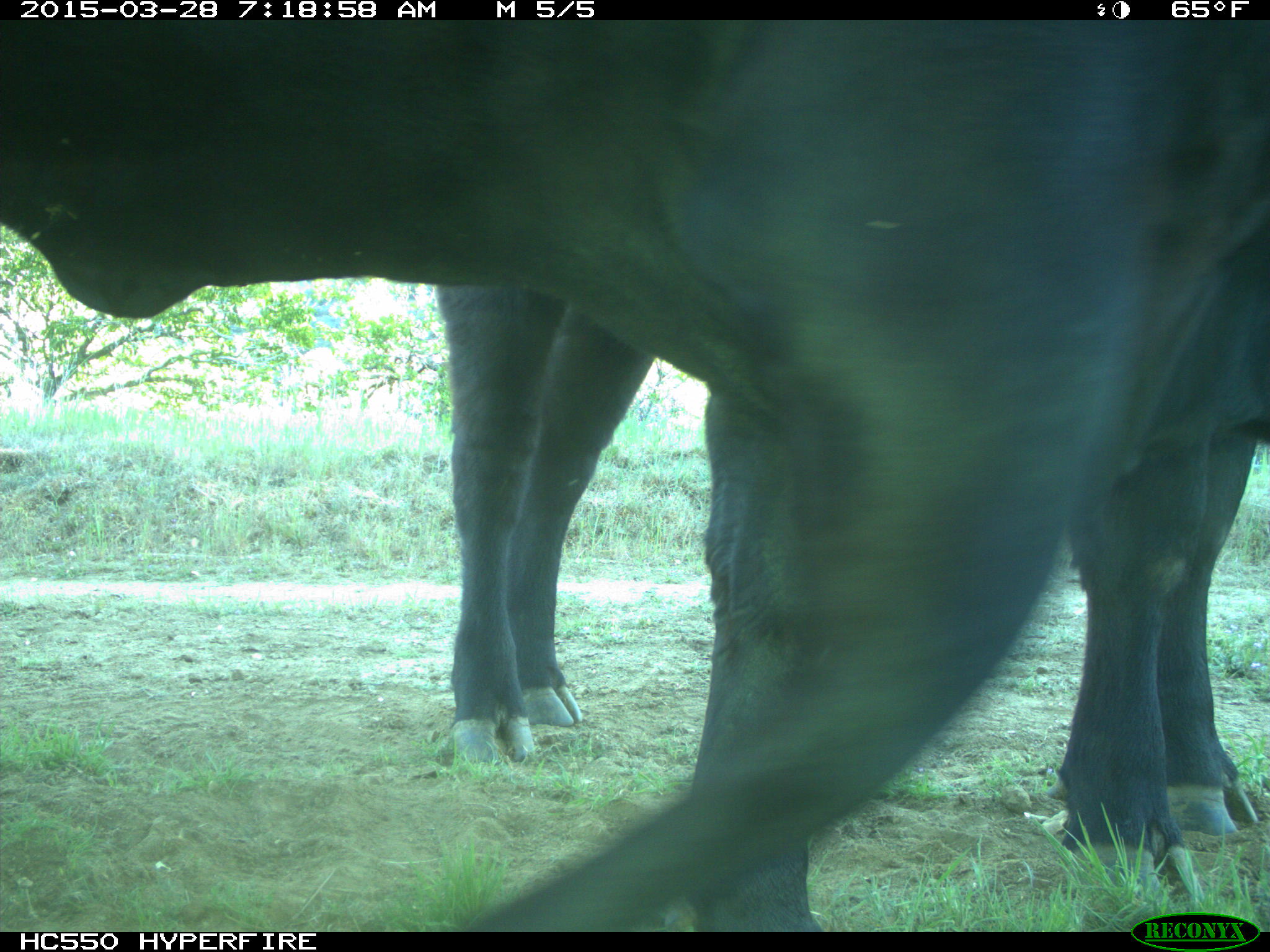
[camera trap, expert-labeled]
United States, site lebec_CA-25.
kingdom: Animalia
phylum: Chordata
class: Mammalia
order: Artiodactyla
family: Bovidae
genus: Bos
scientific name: Bos taurus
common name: domestic cow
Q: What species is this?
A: Bos taurus (domestic cow).